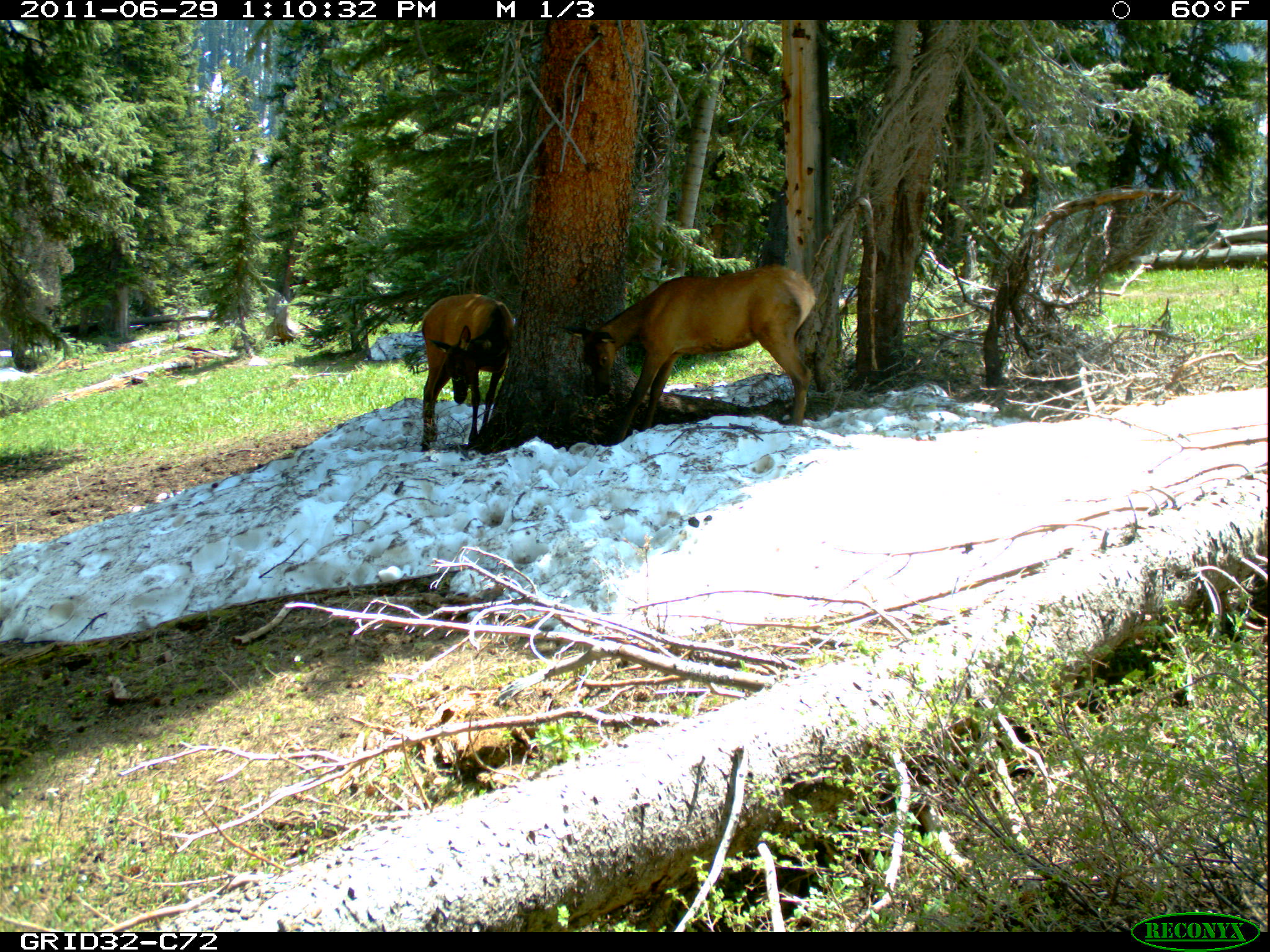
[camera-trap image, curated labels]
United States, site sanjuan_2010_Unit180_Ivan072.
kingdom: Animalia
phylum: Chordata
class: Mammalia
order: Artiodactyla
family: Cervidae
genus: Cervus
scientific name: Cervus elaphus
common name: red deer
Cervus elaphus (red deer).